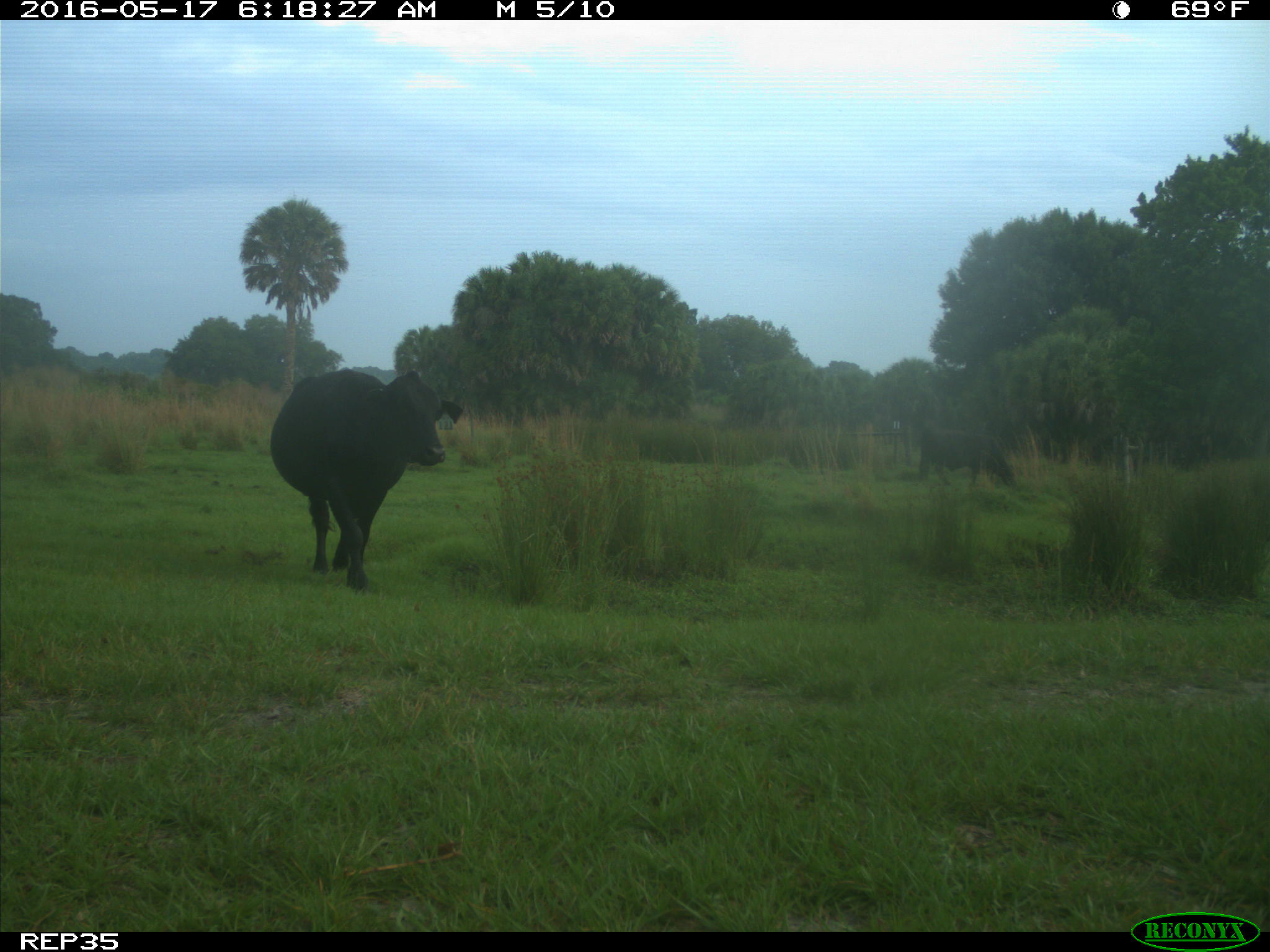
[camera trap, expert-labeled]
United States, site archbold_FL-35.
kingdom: Animalia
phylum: Chordata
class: Mammalia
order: Artiodactyla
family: Bovidae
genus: Bos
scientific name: Bos taurus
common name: domestic cow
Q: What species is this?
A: Bos taurus (domestic cow).